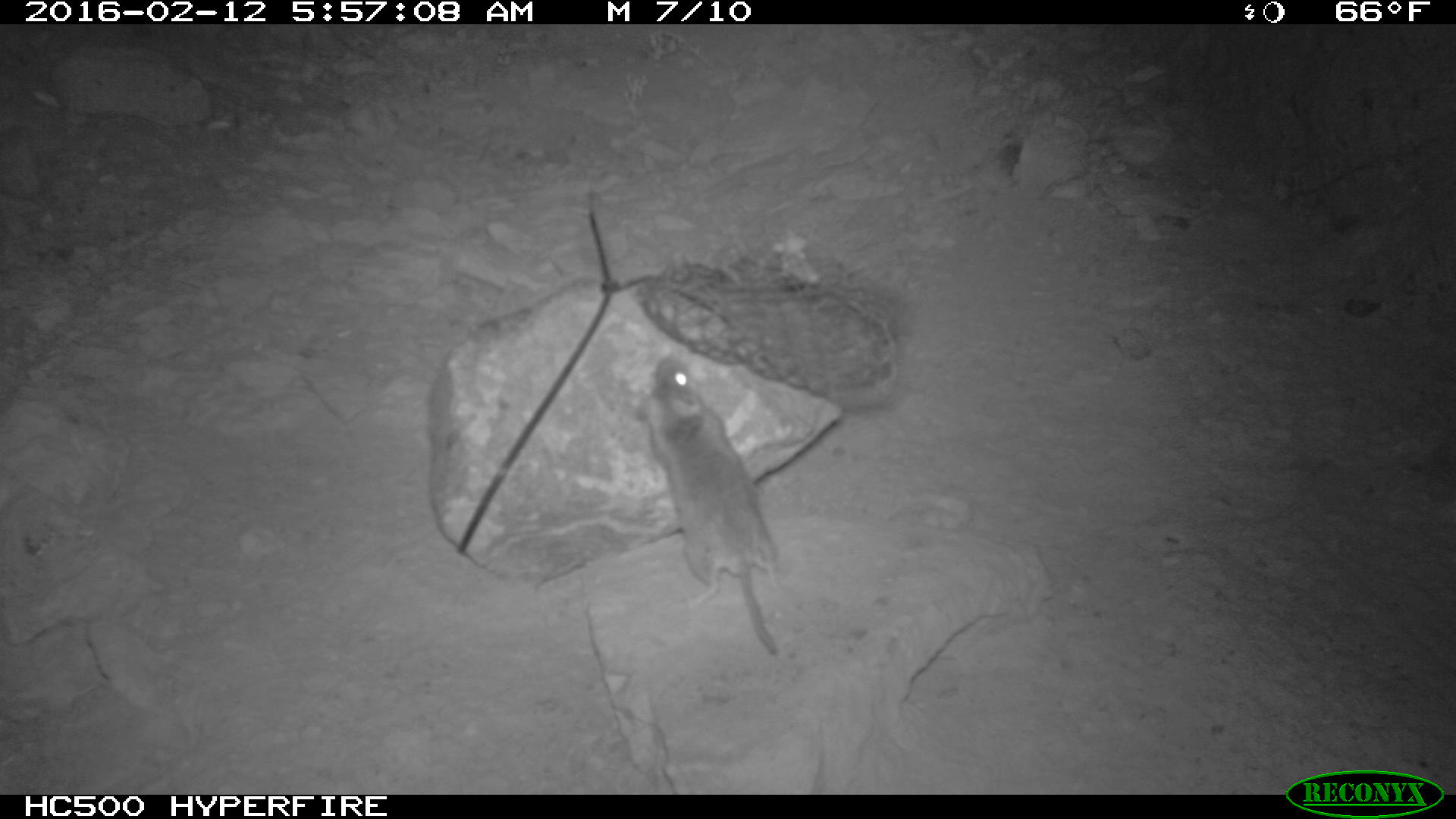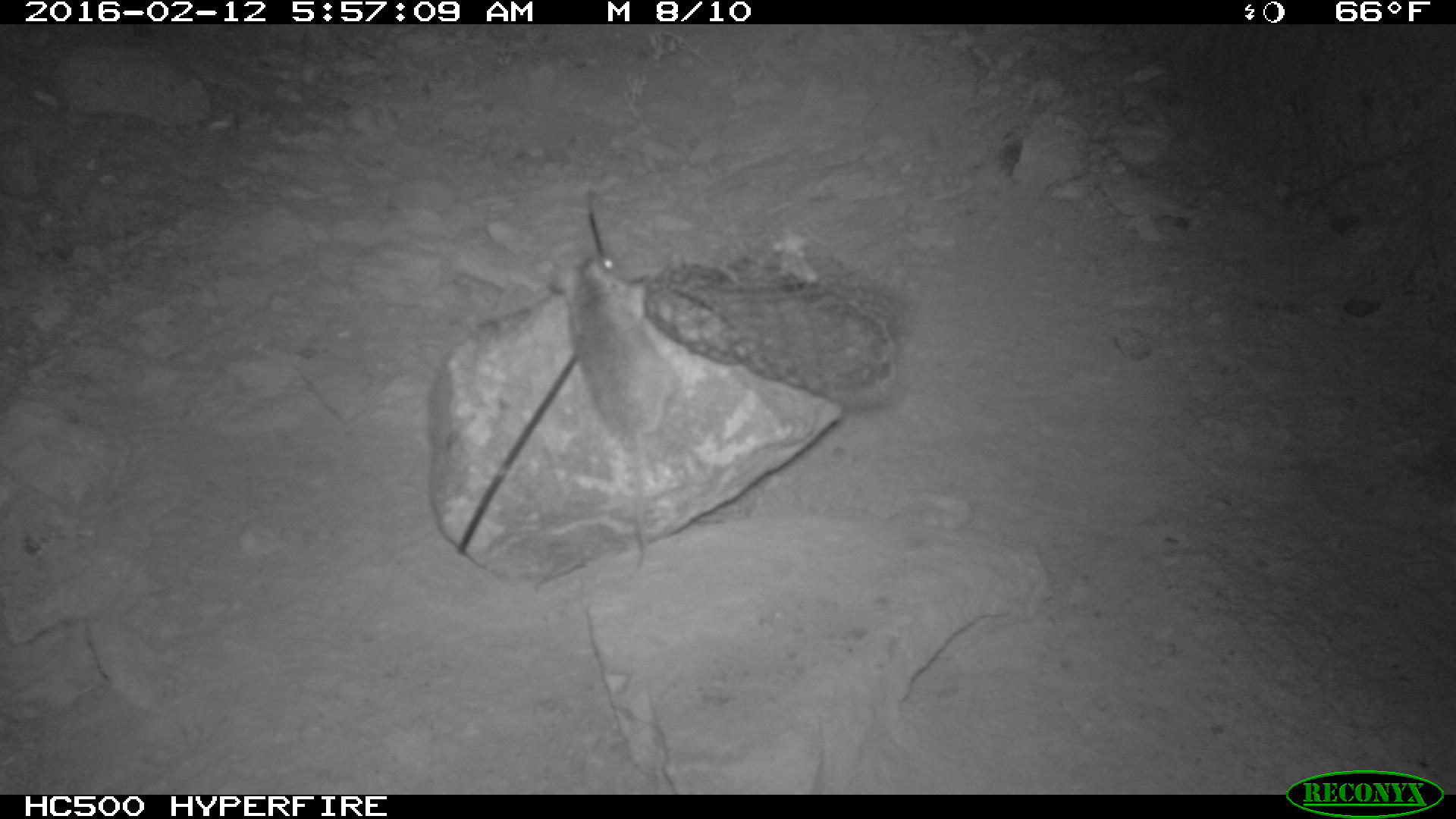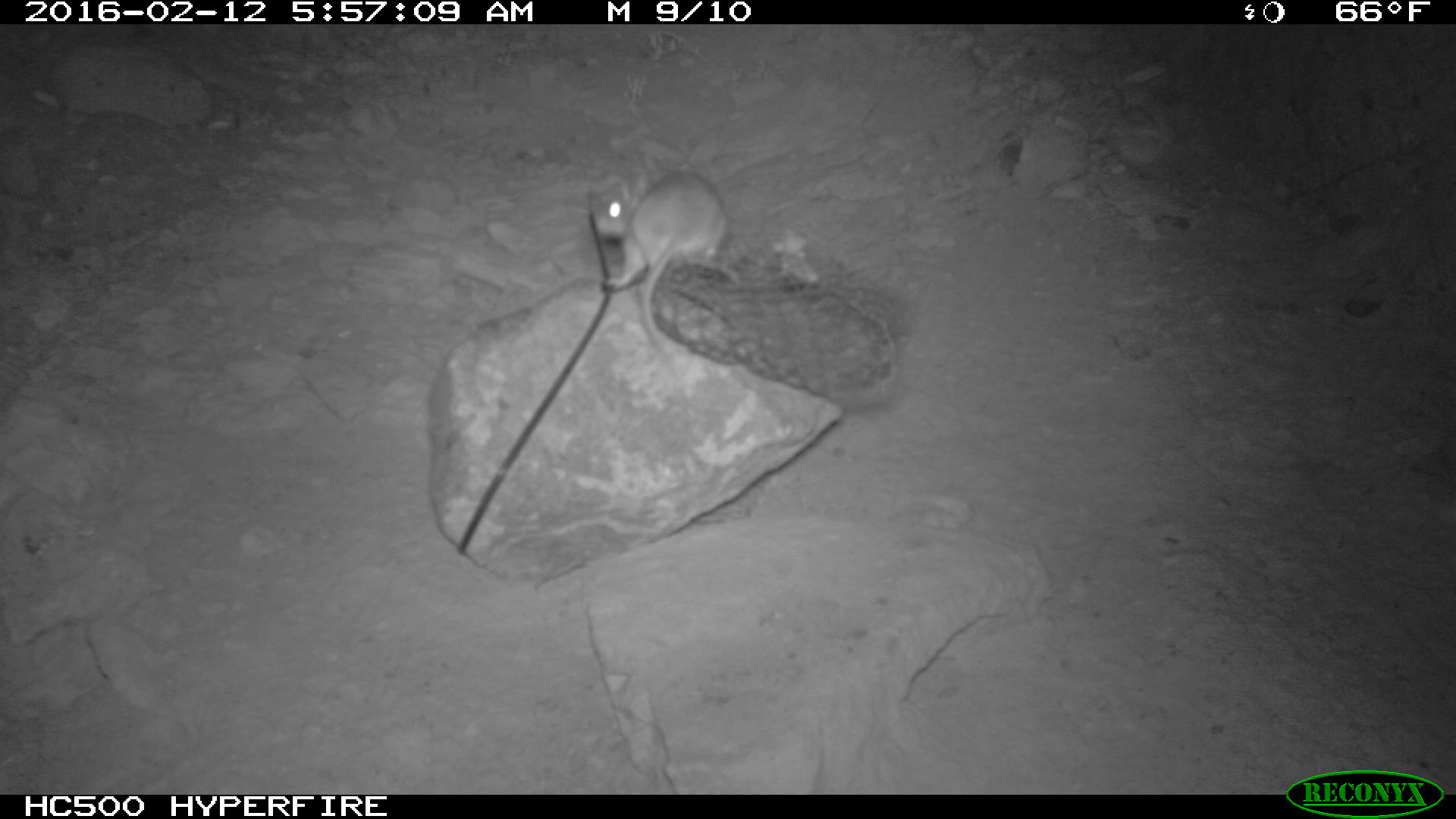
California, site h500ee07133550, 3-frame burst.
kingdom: Animalia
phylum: Chordata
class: Mammalia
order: Rodentia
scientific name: Rodentia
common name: rodent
Rodent (Rodentia).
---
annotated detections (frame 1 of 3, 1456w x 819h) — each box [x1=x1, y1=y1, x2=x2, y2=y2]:
rodent: [x1=632, y1=352, x2=780, y2=656]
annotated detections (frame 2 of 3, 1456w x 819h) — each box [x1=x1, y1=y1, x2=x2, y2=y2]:
rodent: [x1=541, y1=247, x2=680, y2=581]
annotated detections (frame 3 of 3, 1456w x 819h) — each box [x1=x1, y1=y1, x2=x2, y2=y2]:
rodent: [x1=584, y1=162, x2=730, y2=381]